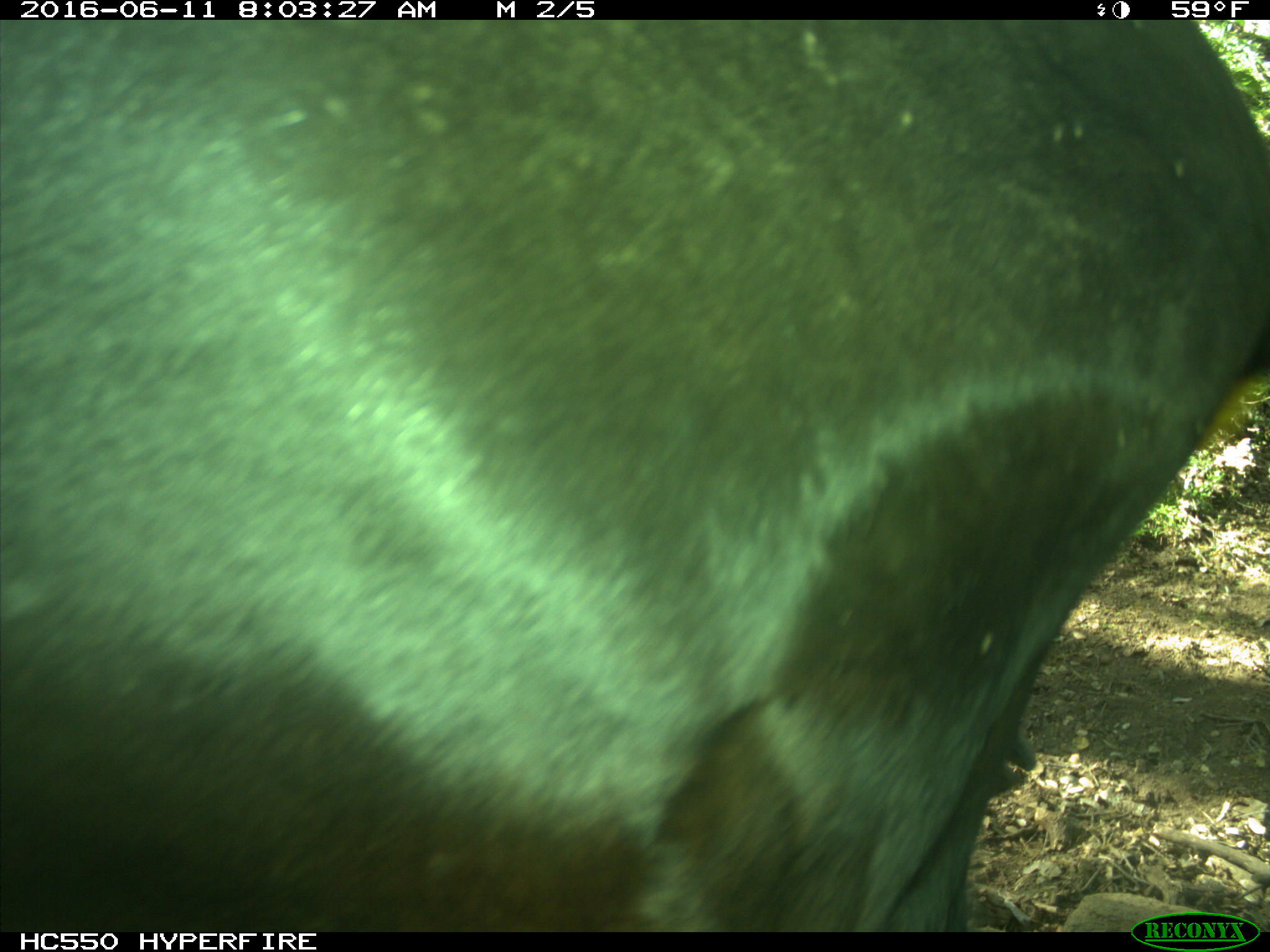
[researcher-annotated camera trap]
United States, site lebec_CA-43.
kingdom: Animalia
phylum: Chordata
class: Mammalia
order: Artiodactyla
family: Bovidae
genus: Bos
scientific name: Bos taurus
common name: domestic cow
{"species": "Bos taurus (domestic cow)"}